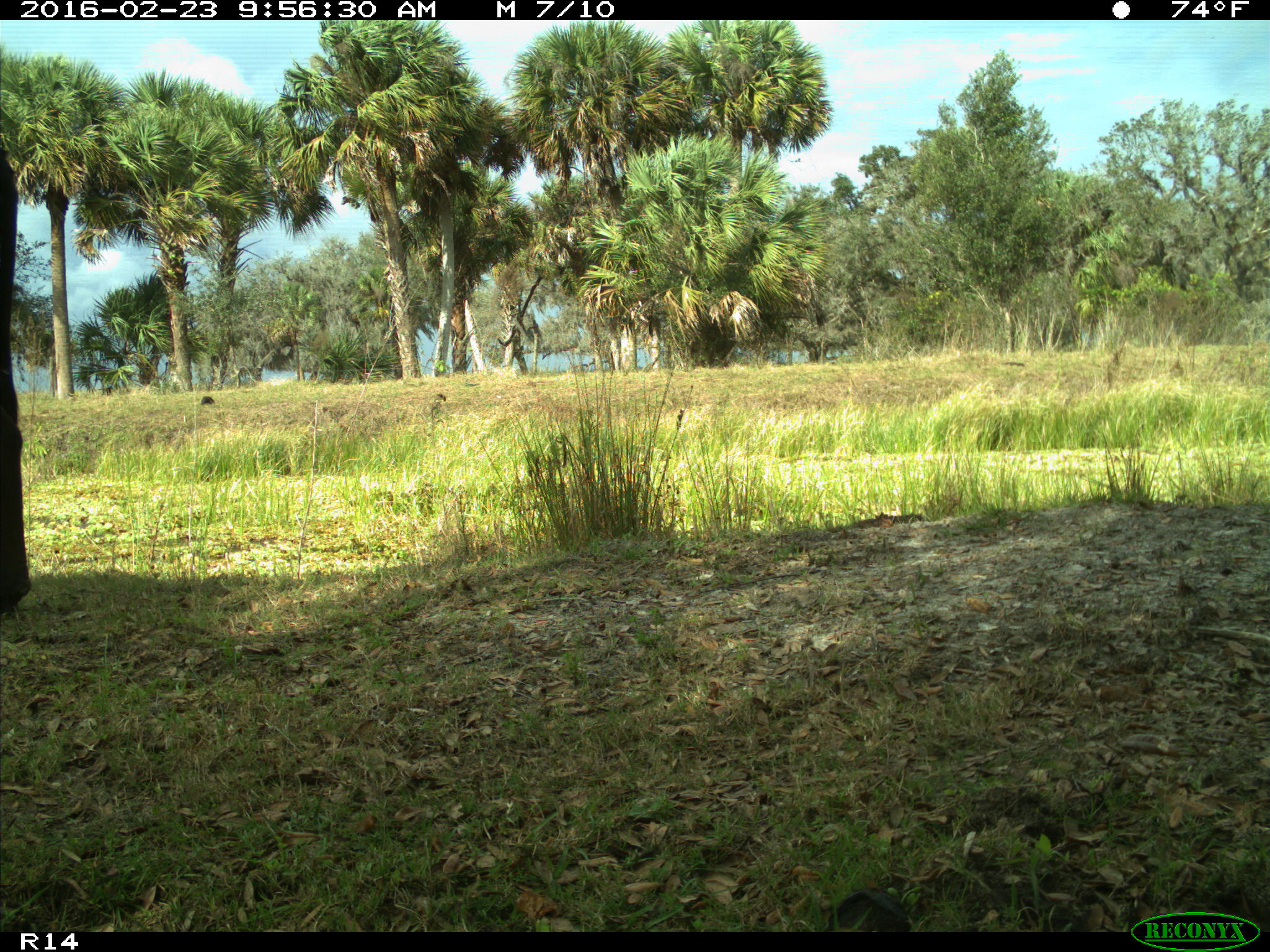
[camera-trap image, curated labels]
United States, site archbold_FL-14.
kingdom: Animalia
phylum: Chordata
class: Mammalia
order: Artiodactyla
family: Bovidae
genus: Bos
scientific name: Bos taurus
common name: domestic cow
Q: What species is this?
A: Bos taurus (domestic cow).